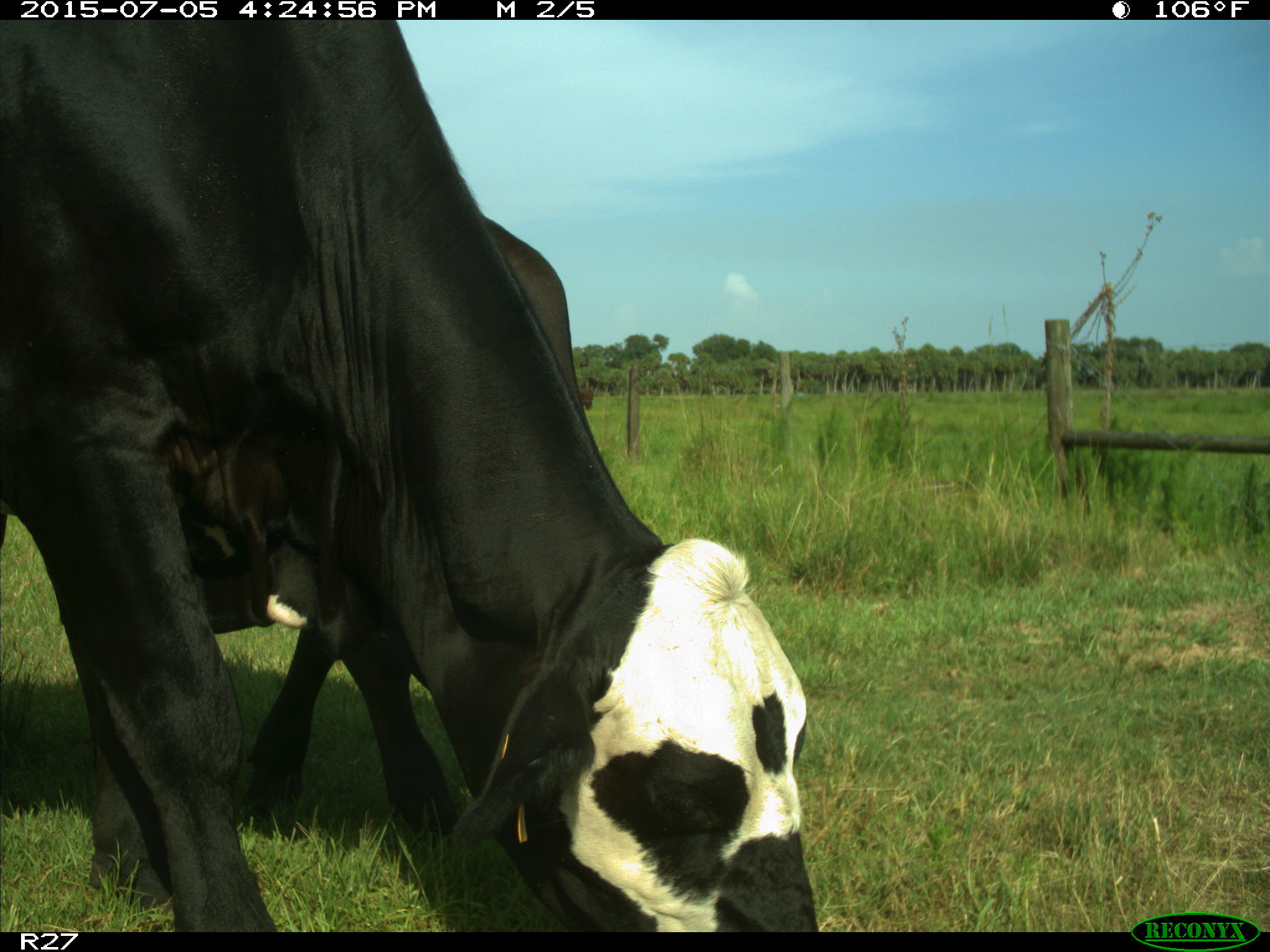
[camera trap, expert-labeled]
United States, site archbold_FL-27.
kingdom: Animalia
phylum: Chordata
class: Mammalia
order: Artiodactyla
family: Bovidae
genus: Bos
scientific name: Bos taurus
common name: domestic cow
Bos taurus (domestic cow).